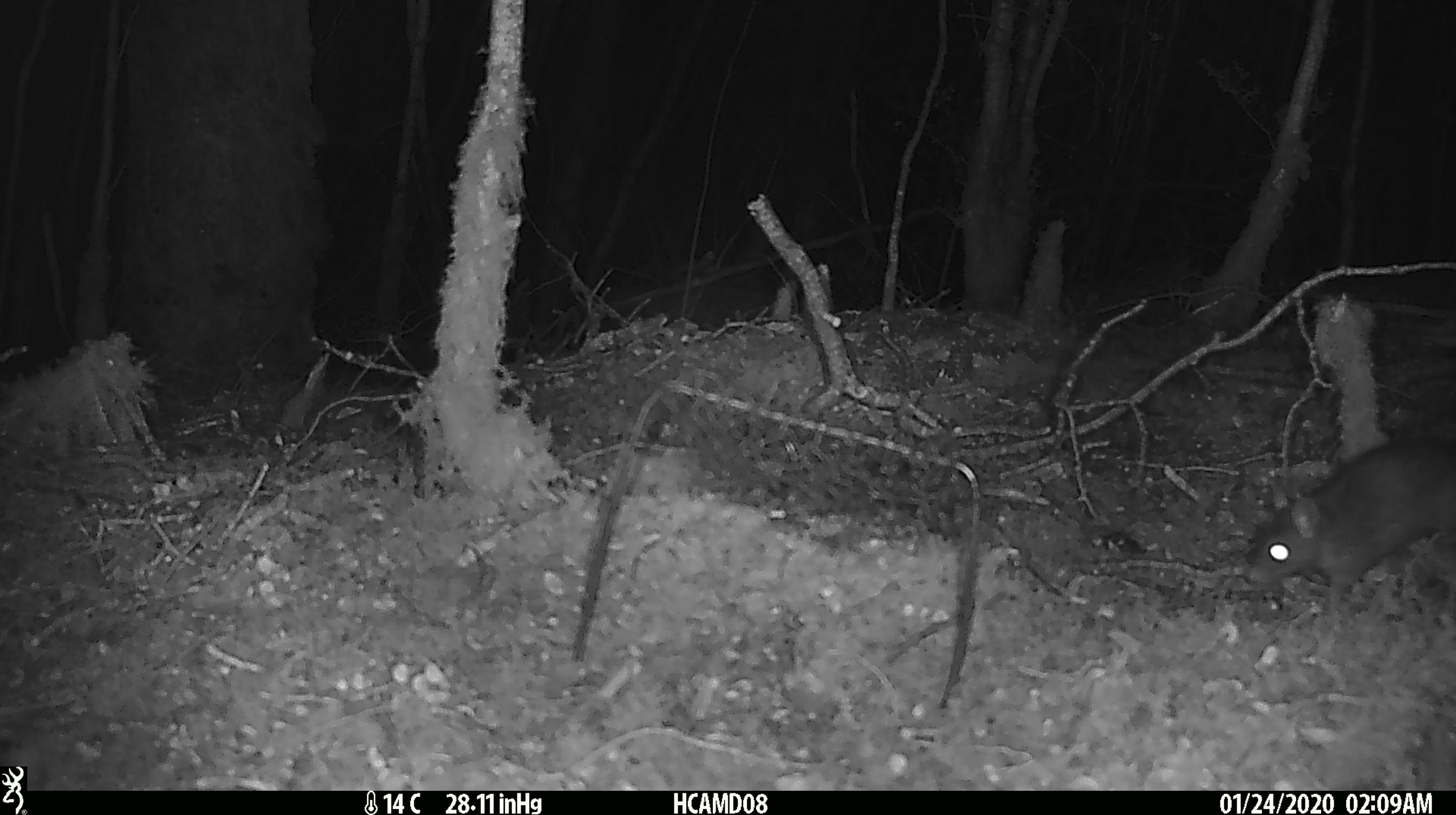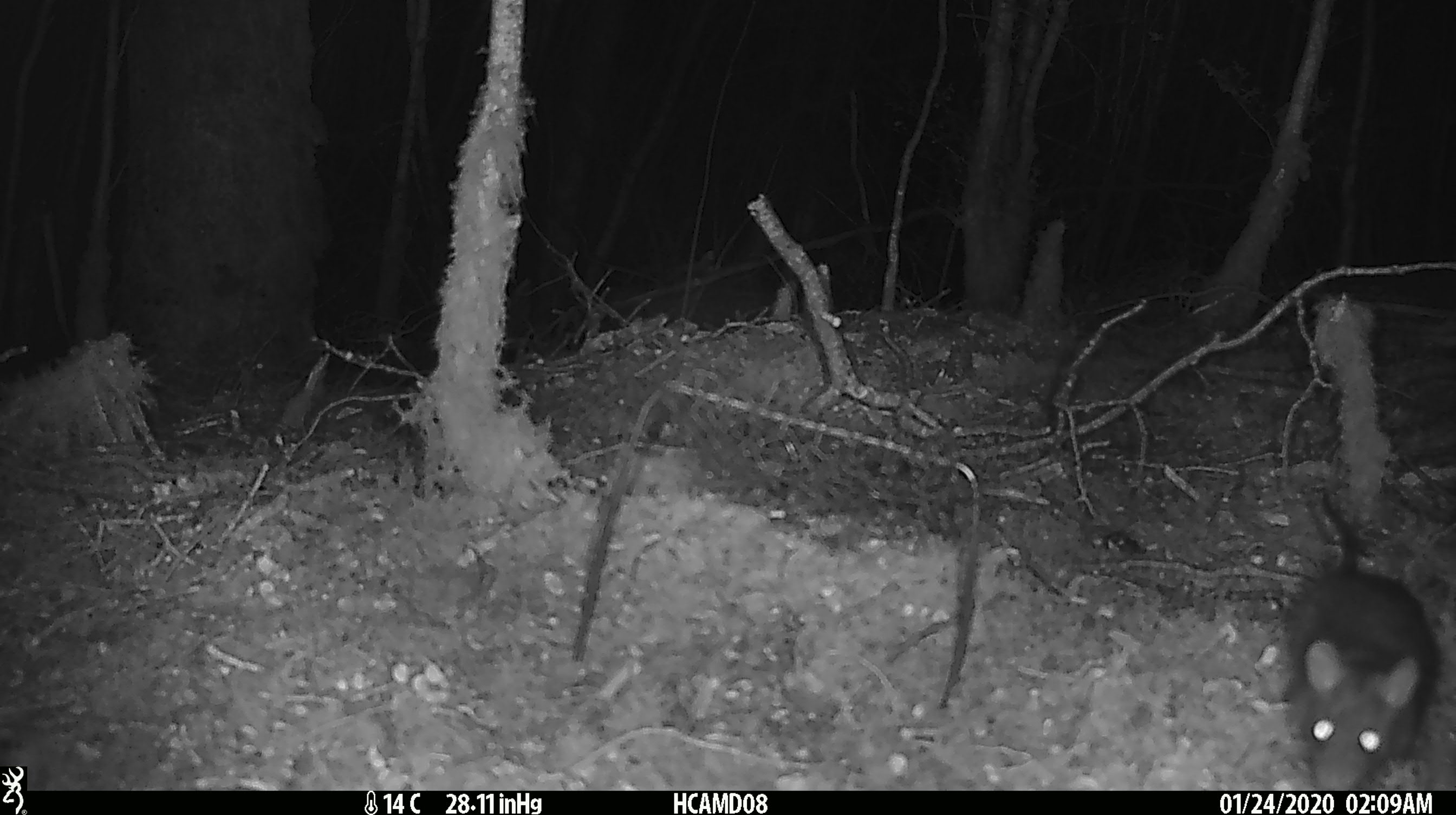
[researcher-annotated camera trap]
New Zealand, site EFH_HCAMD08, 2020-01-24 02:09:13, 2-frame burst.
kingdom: Animalia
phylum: Chordata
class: Mammalia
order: Rodentia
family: Muridae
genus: Rattus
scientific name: Rattus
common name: rat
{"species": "rat (Rattus)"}